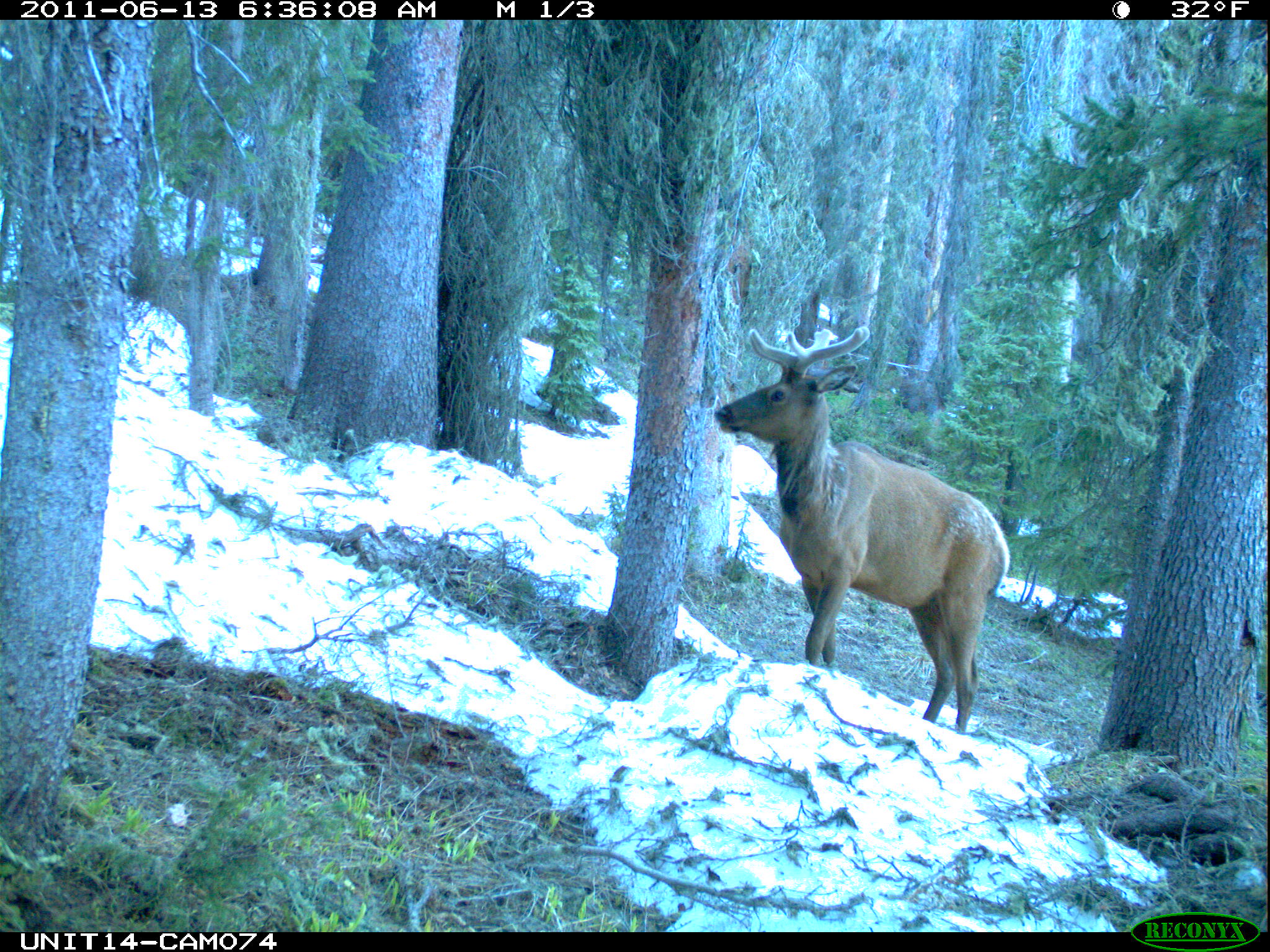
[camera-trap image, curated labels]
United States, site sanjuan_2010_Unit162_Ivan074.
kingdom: Animalia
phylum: Chordata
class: Mammalia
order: Artiodactyla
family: Cervidae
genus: Cervus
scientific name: Cervus elaphus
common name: red deer